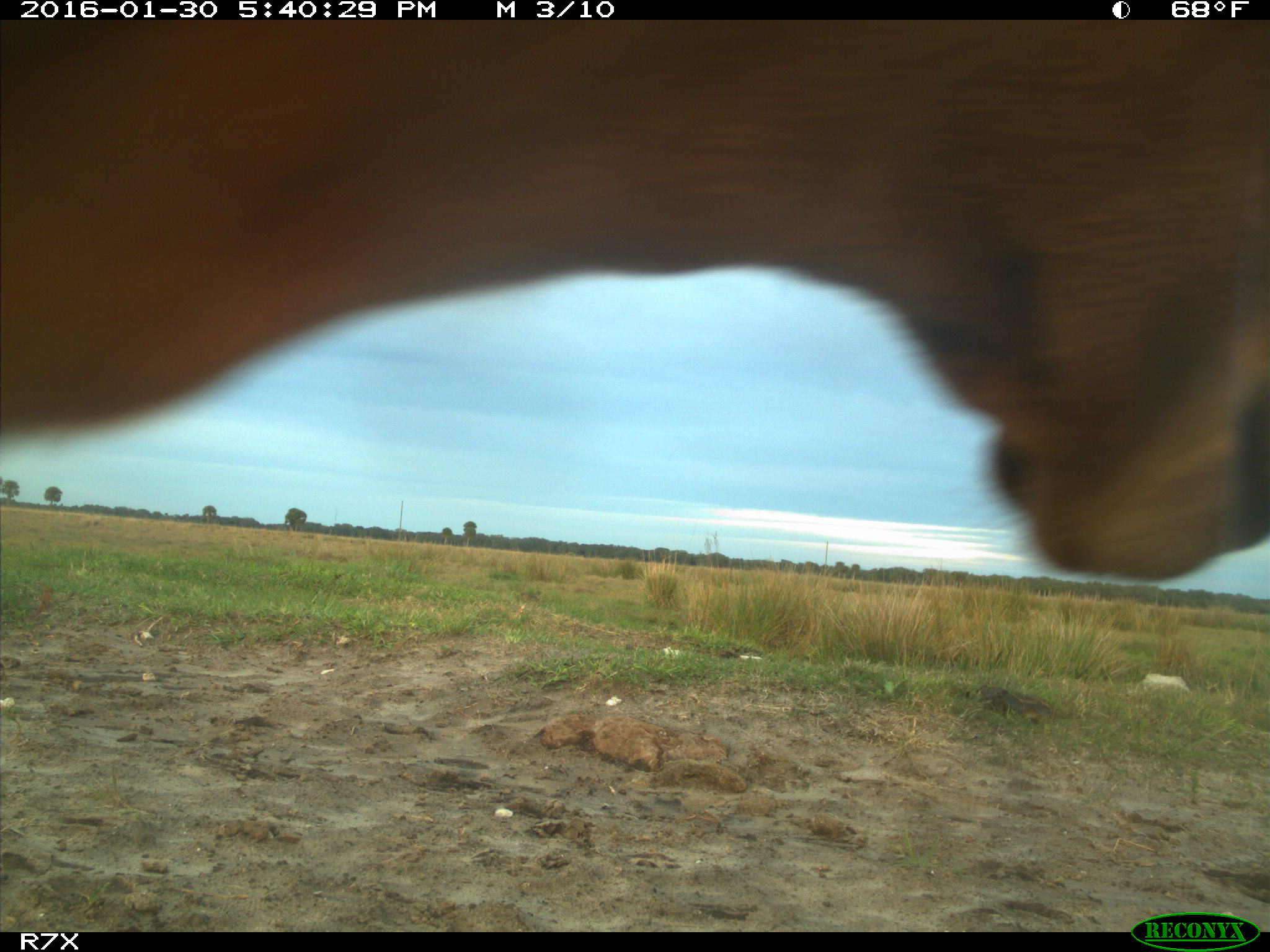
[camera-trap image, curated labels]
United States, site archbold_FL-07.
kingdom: Animalia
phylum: Chordata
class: Mammalia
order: Artiodactyla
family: Bovidae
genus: Bos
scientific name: Bos taurus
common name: domestic cow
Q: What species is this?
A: Bos taurus (domestic cow).